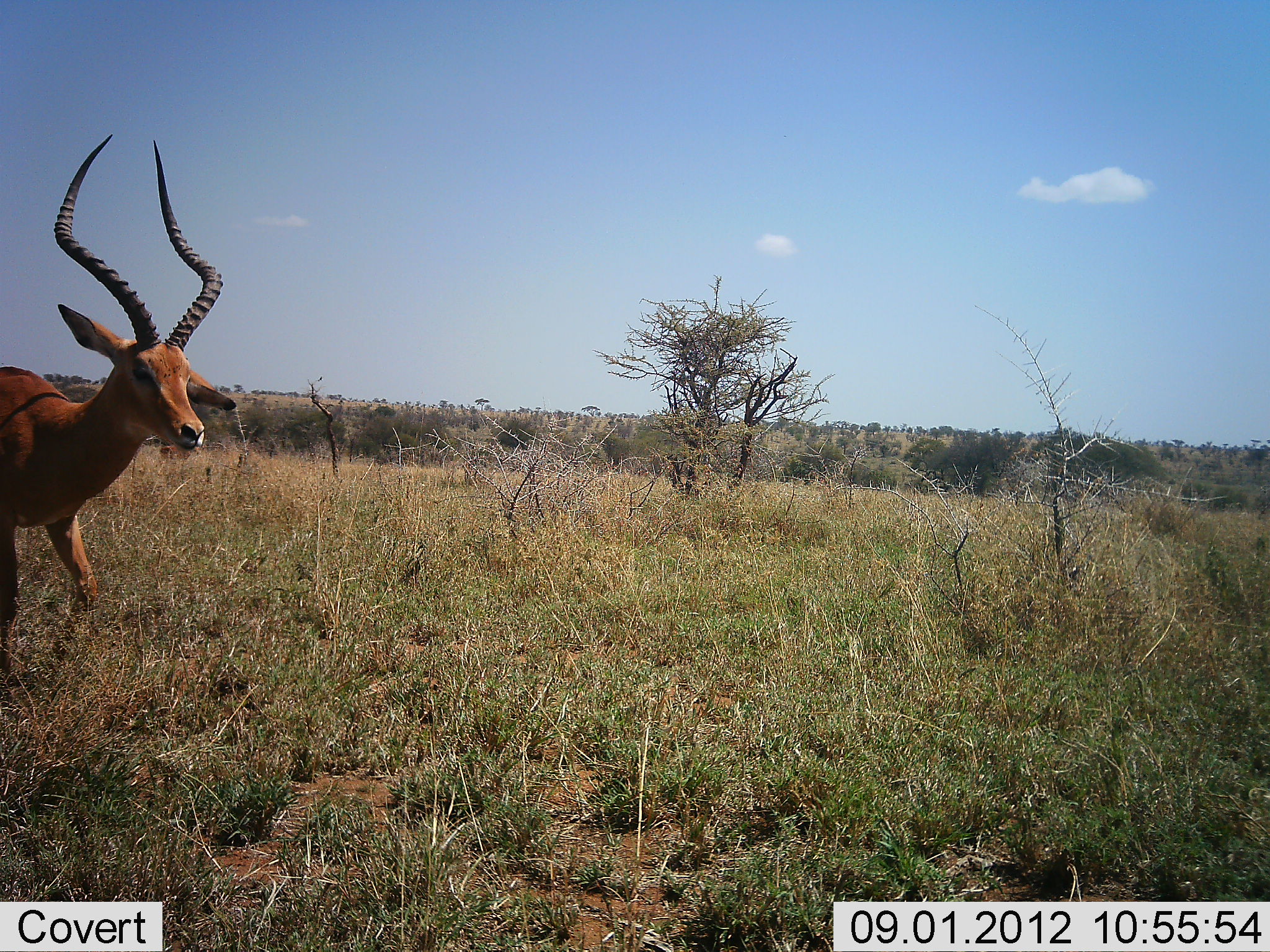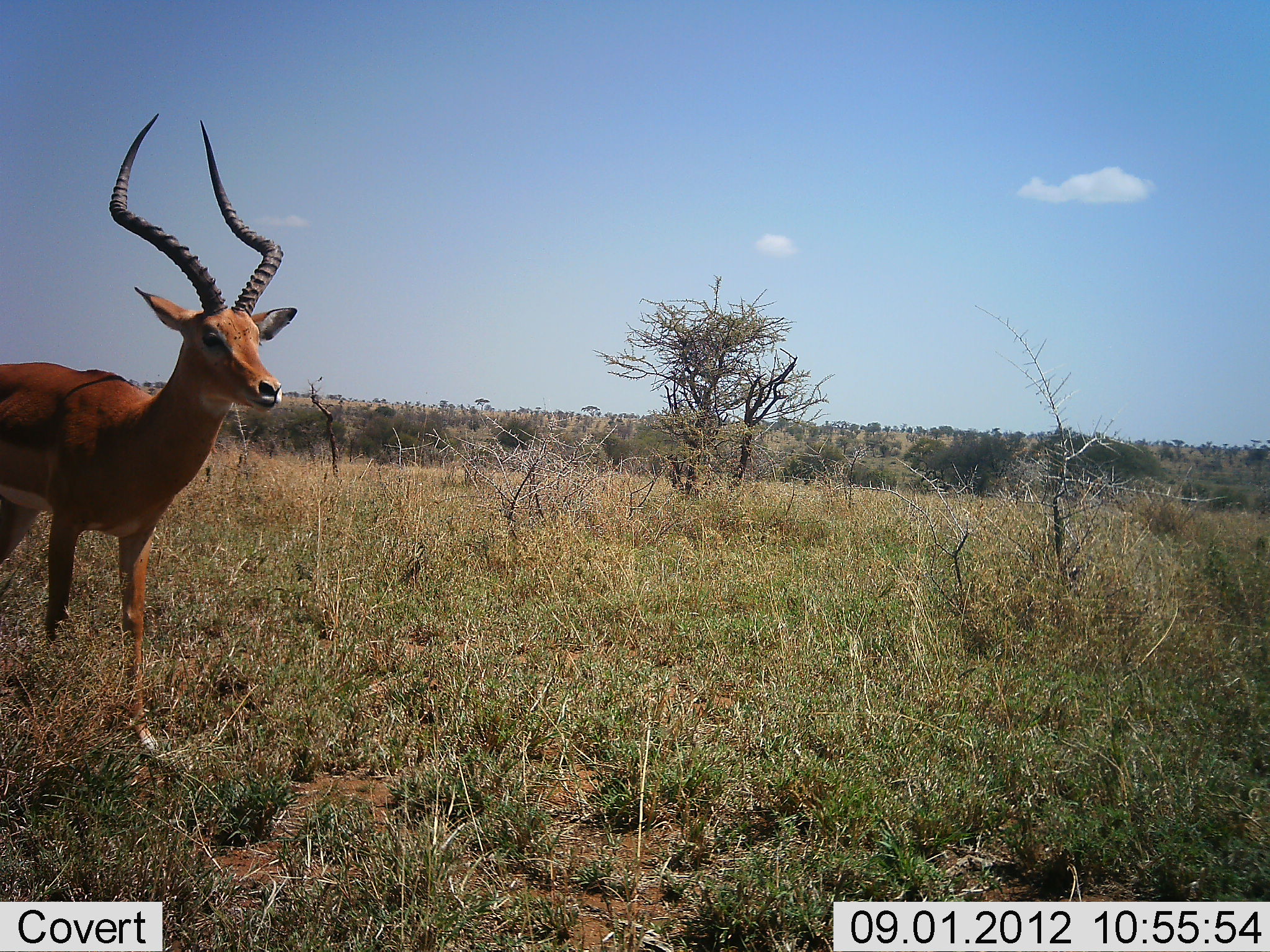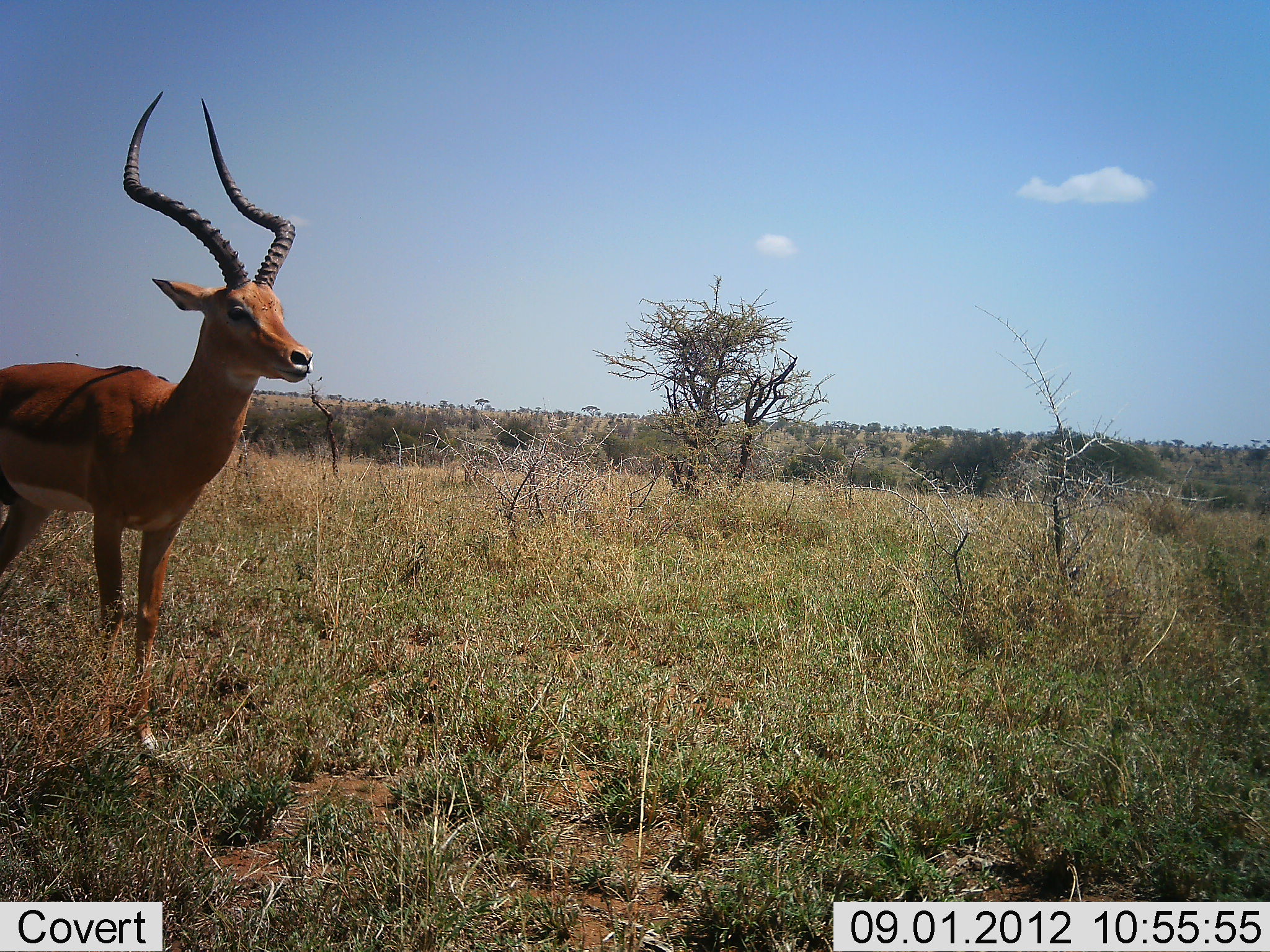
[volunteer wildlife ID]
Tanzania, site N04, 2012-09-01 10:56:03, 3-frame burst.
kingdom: Animalia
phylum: Chordata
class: Mammalia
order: Artiodactyla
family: Bovidae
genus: Aepyceros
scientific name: Aepyceros melampus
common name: impala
Impala (Aepyceros melampus), count 1. Behavior (volunteer vote fractions): standing 30%, resting 0%, moving 80%, interacting 0%. Young present (vote fraction): 0%. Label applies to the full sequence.